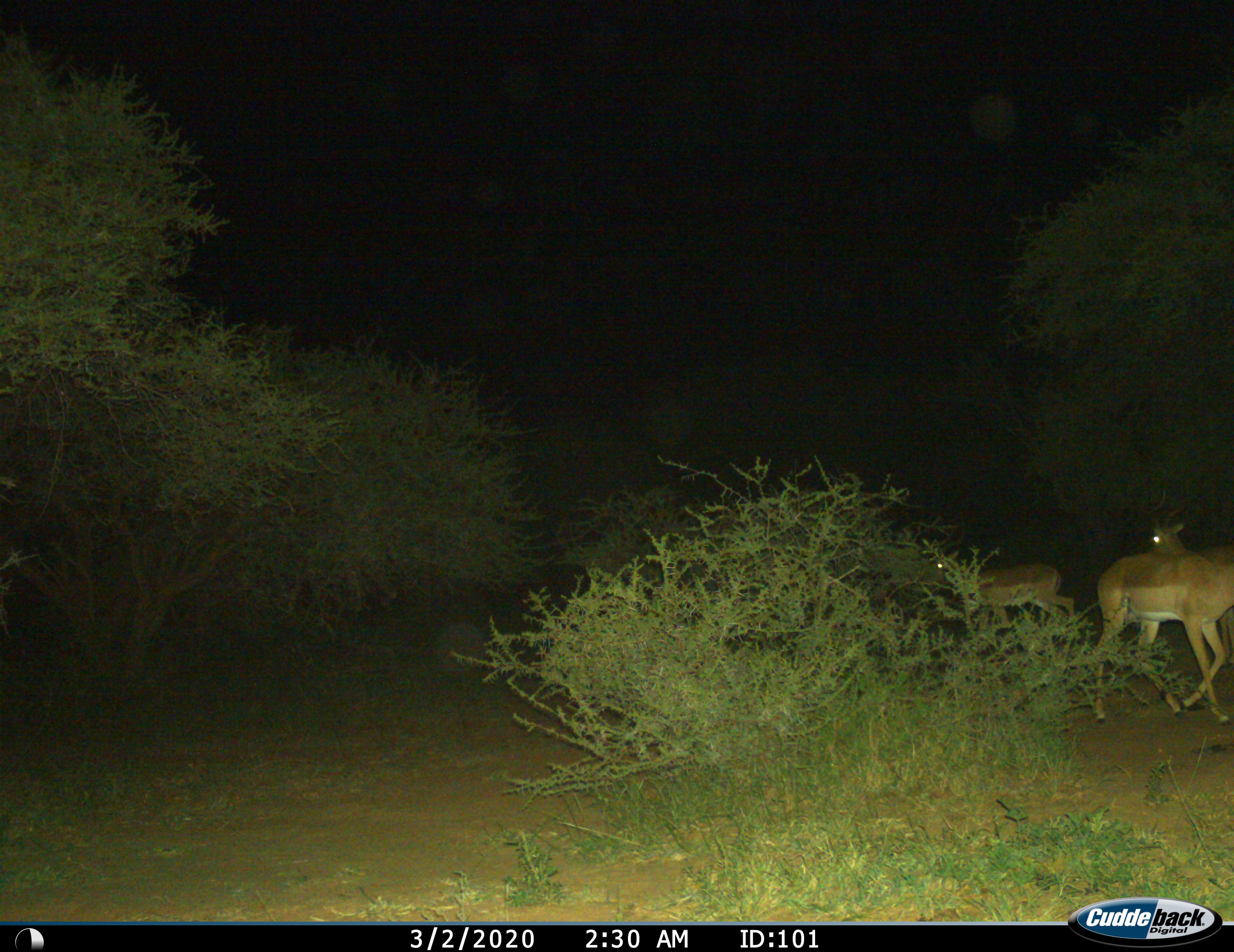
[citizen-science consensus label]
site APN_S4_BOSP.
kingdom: Animalia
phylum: Chordata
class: Mammalia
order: Artiodactyla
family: Bovidae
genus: Aepyceros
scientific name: Aepyceros melampus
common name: impala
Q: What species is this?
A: Impala (Aepyceros melampus).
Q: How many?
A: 3.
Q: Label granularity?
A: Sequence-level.